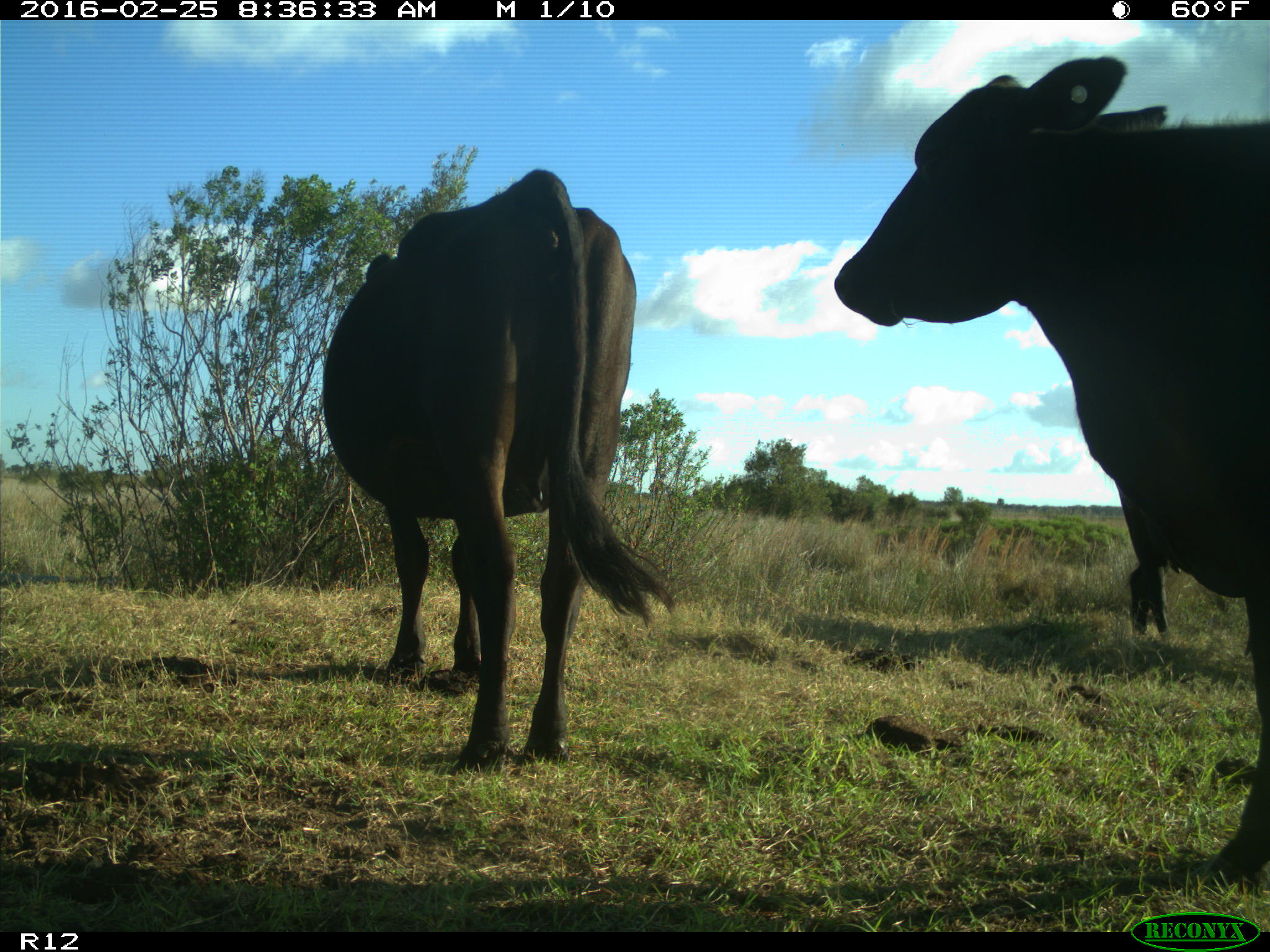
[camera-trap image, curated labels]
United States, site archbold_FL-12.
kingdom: Animalia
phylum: Chordata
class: Mammalia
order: Artiodactyla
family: Bovidae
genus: Bos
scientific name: Bos taurus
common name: domestic cow